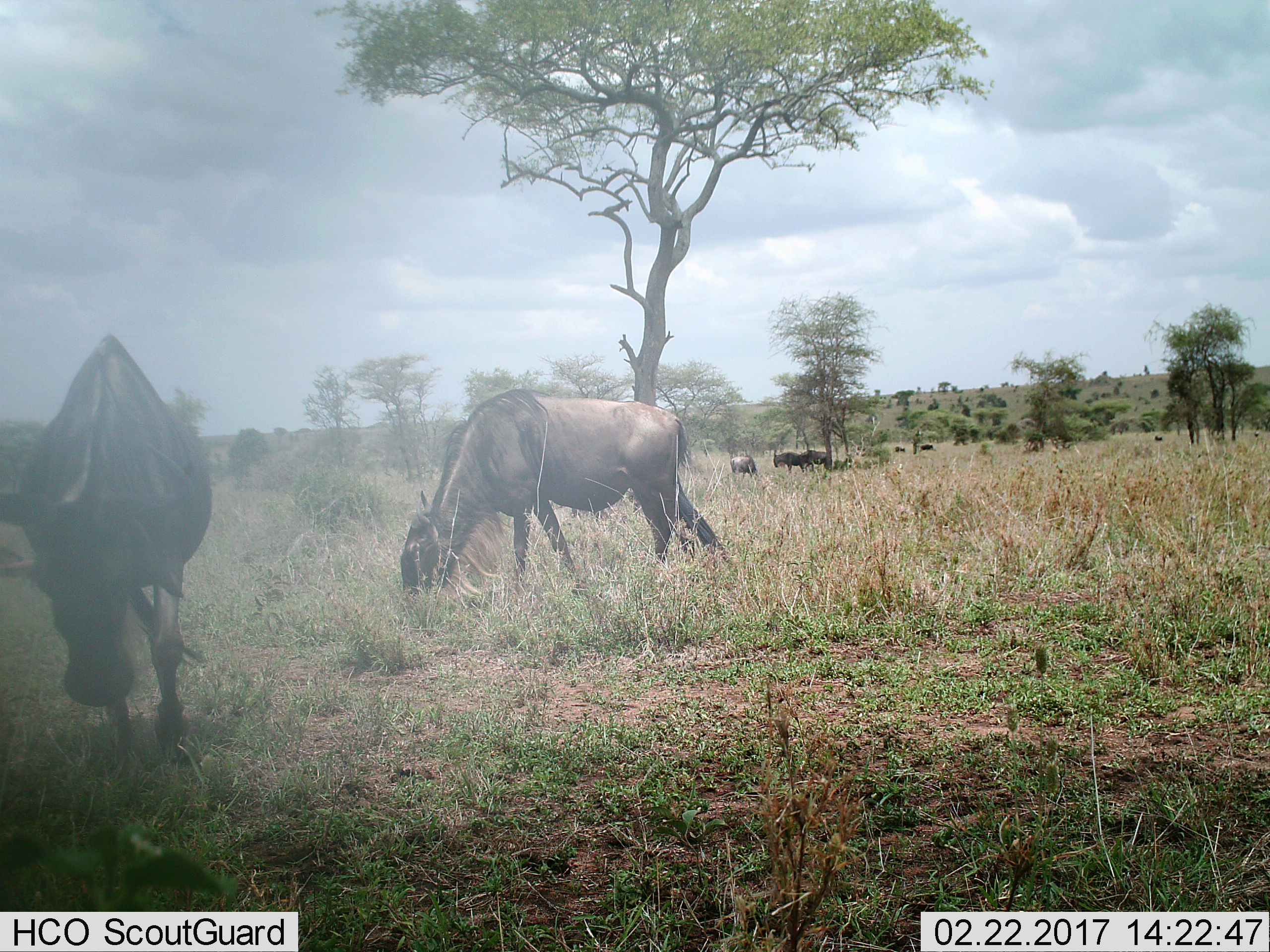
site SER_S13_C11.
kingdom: Animalia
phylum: Chordata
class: Mammalia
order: Artiodactyla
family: Bovidae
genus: Connochaetes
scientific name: Connochaetes taurinus taurinus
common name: blue wildebeest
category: wildebeestblue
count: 9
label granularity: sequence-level